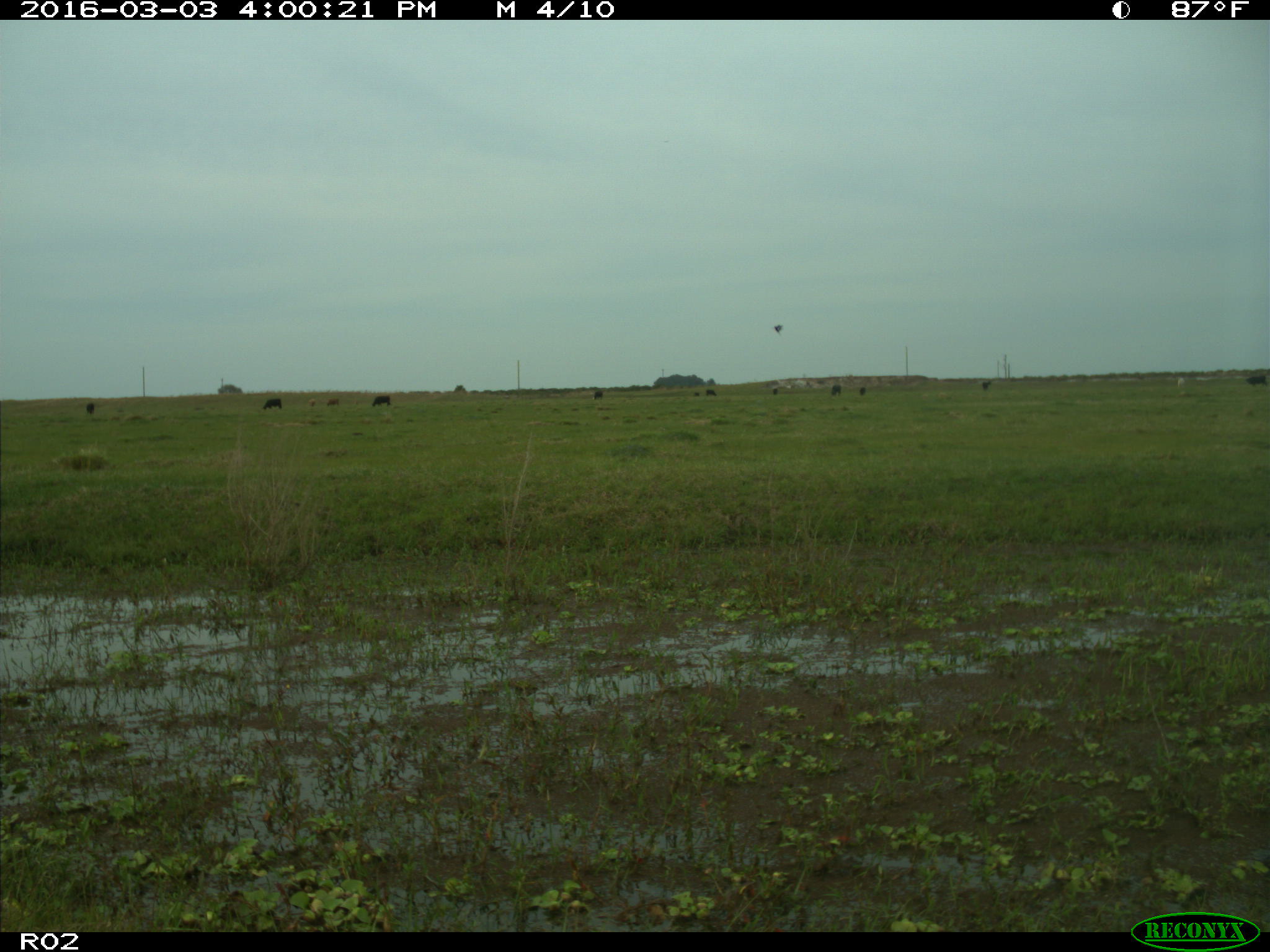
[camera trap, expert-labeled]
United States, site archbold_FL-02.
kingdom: Animalia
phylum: Chordata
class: Mammalia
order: Artiodactyla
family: Bovidae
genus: Bos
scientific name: Bos taurus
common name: domestic cow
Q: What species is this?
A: Bos taurus (domestic cow).